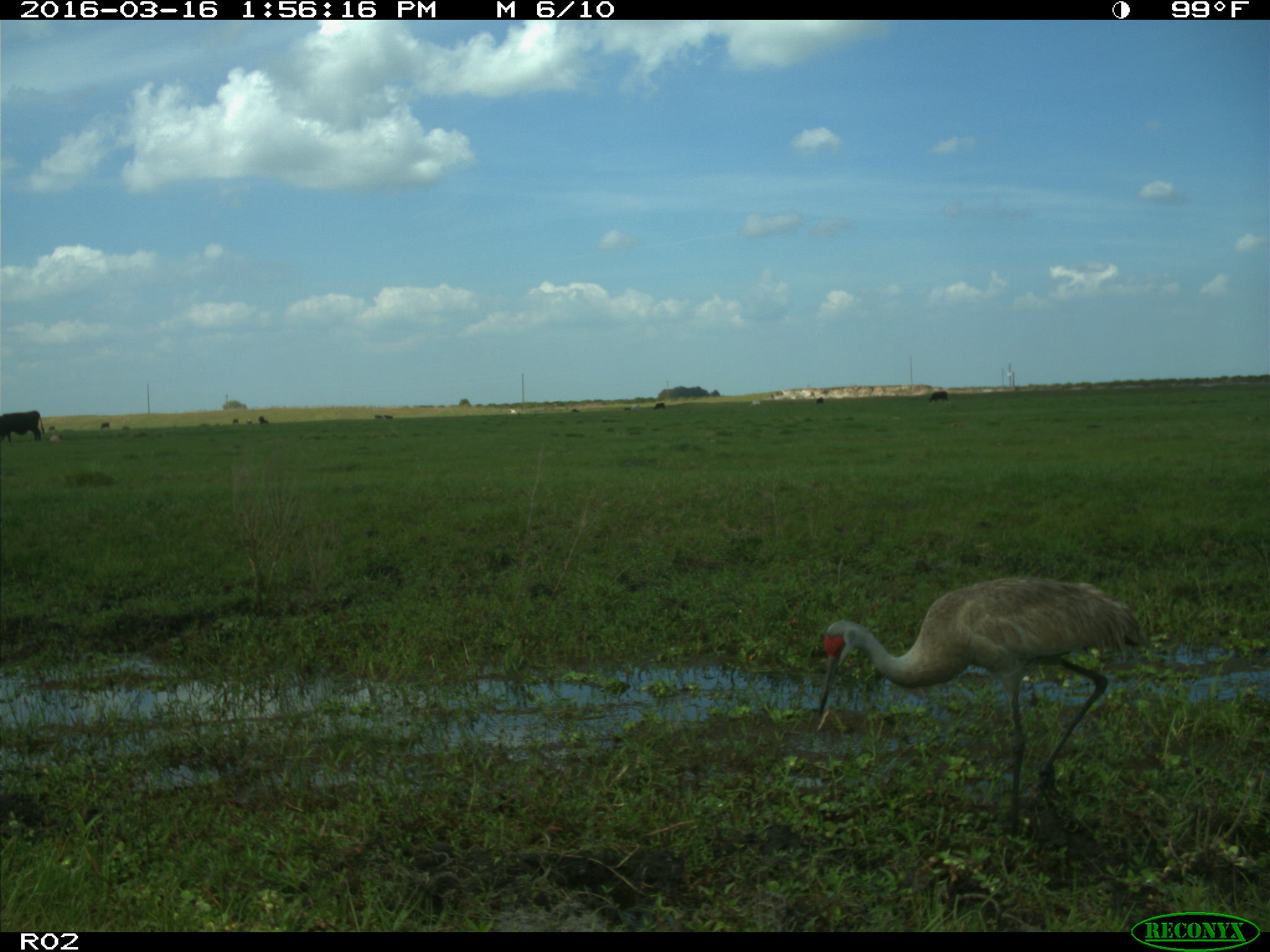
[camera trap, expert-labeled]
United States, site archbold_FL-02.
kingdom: Animalia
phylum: Chordata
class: Mammalia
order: Artiodactyla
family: Bovidae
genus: Bos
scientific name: Bos taurus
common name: domestic cow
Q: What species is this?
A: Bos taurus (domestic cow).